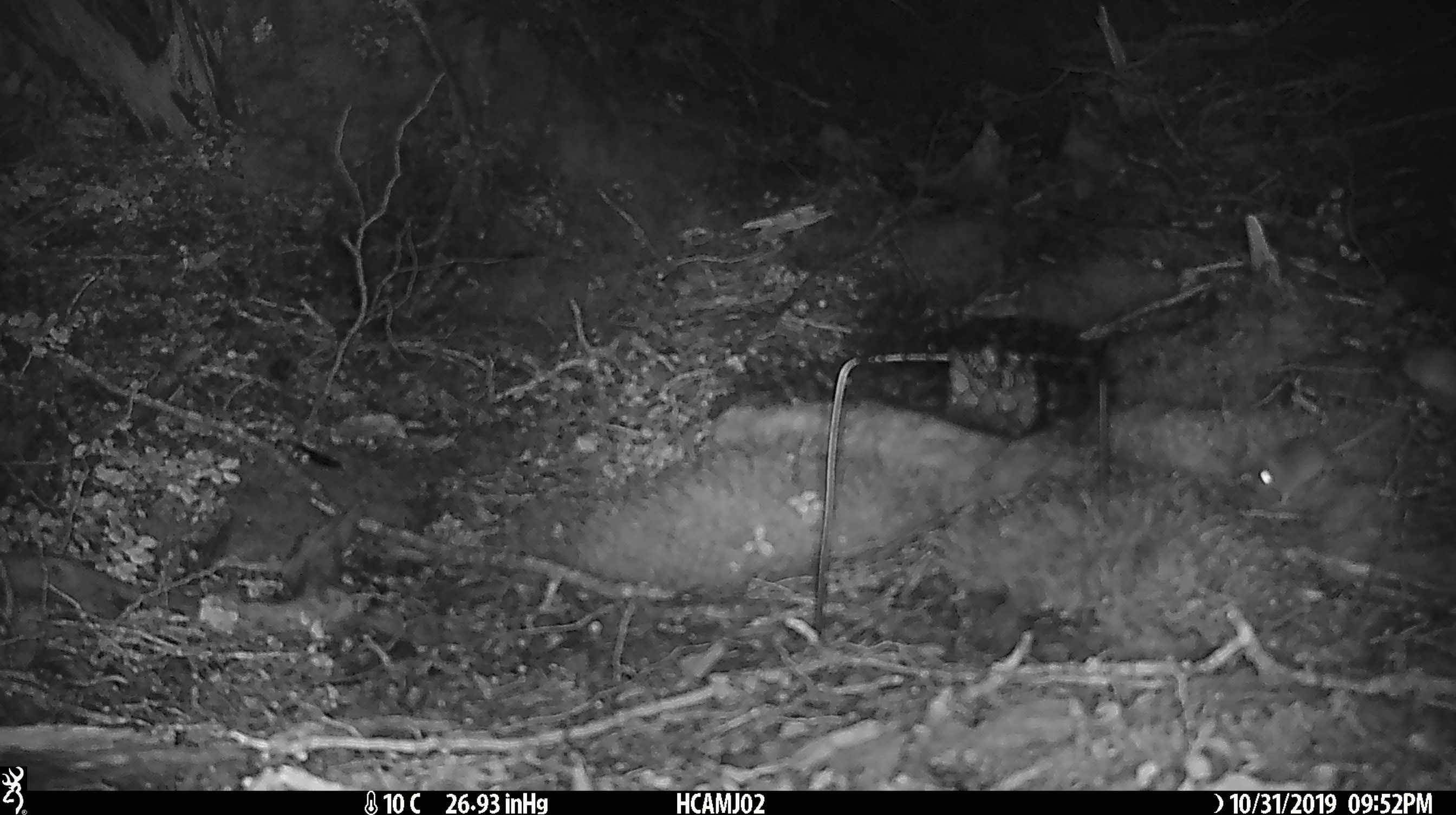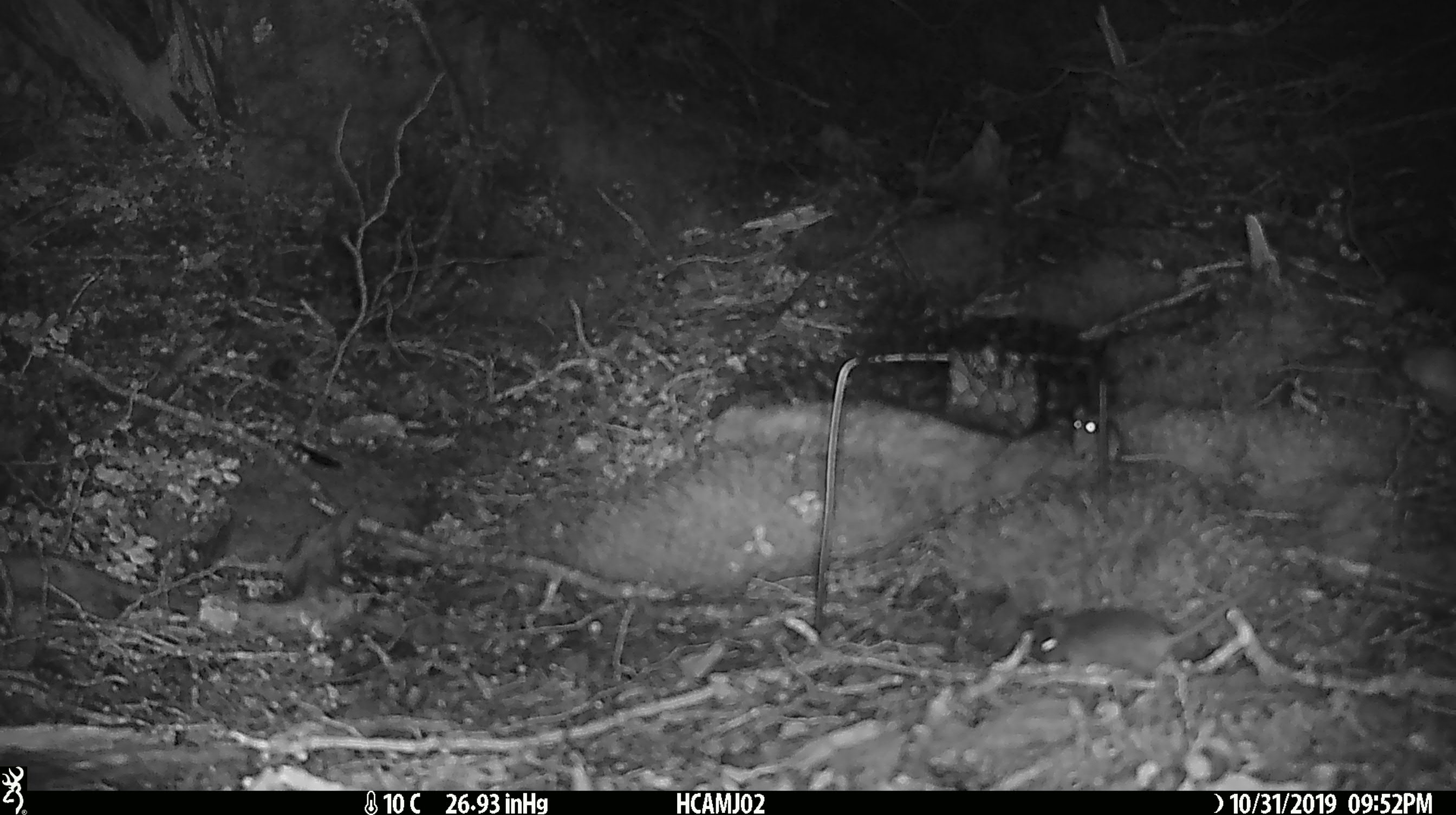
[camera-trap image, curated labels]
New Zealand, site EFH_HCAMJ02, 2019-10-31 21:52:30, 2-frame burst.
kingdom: Animalia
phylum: Chordata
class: Mammalia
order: Rodentia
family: Muridae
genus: Mus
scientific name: Mus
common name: mouse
Mouse (Mus).